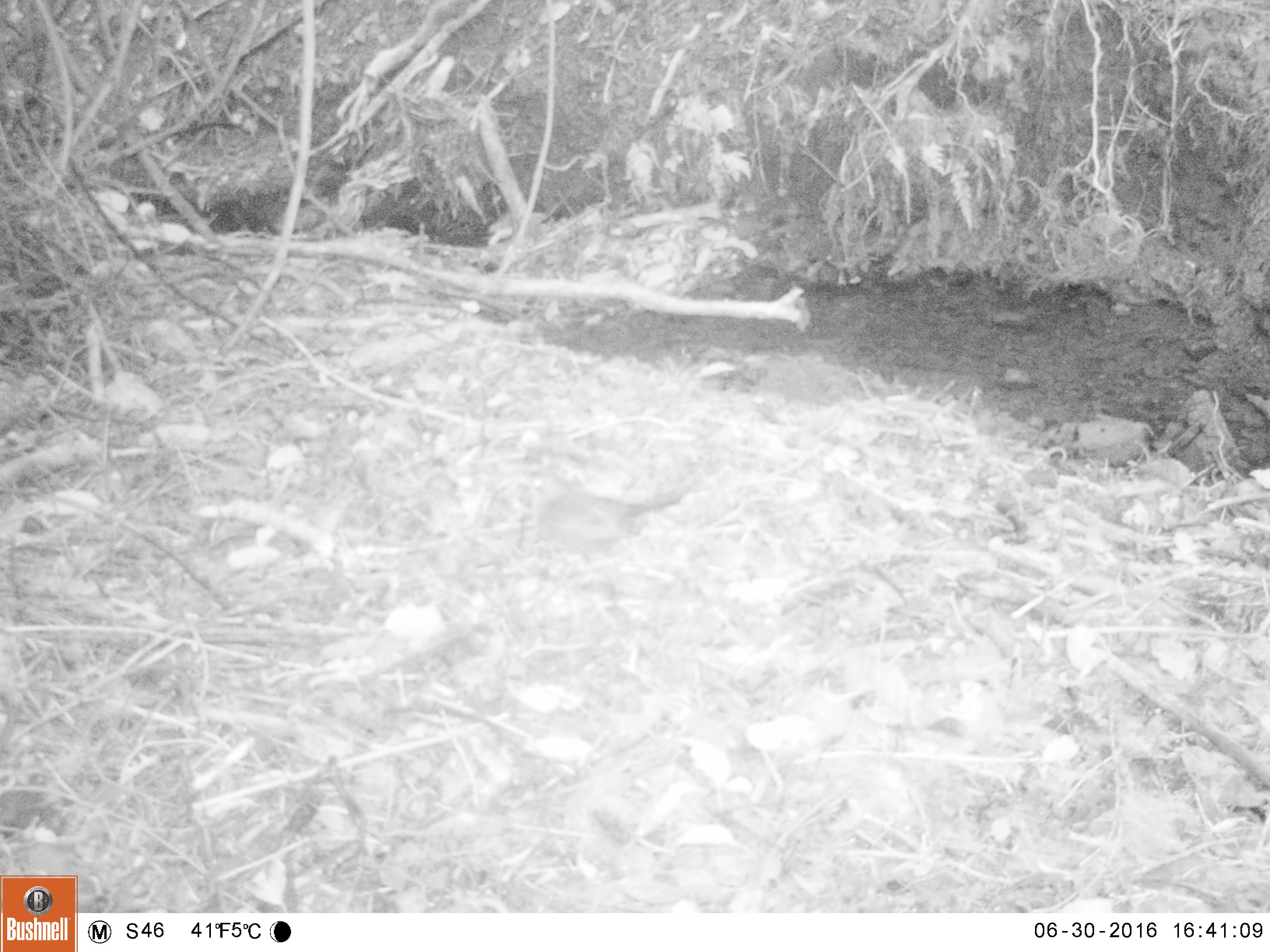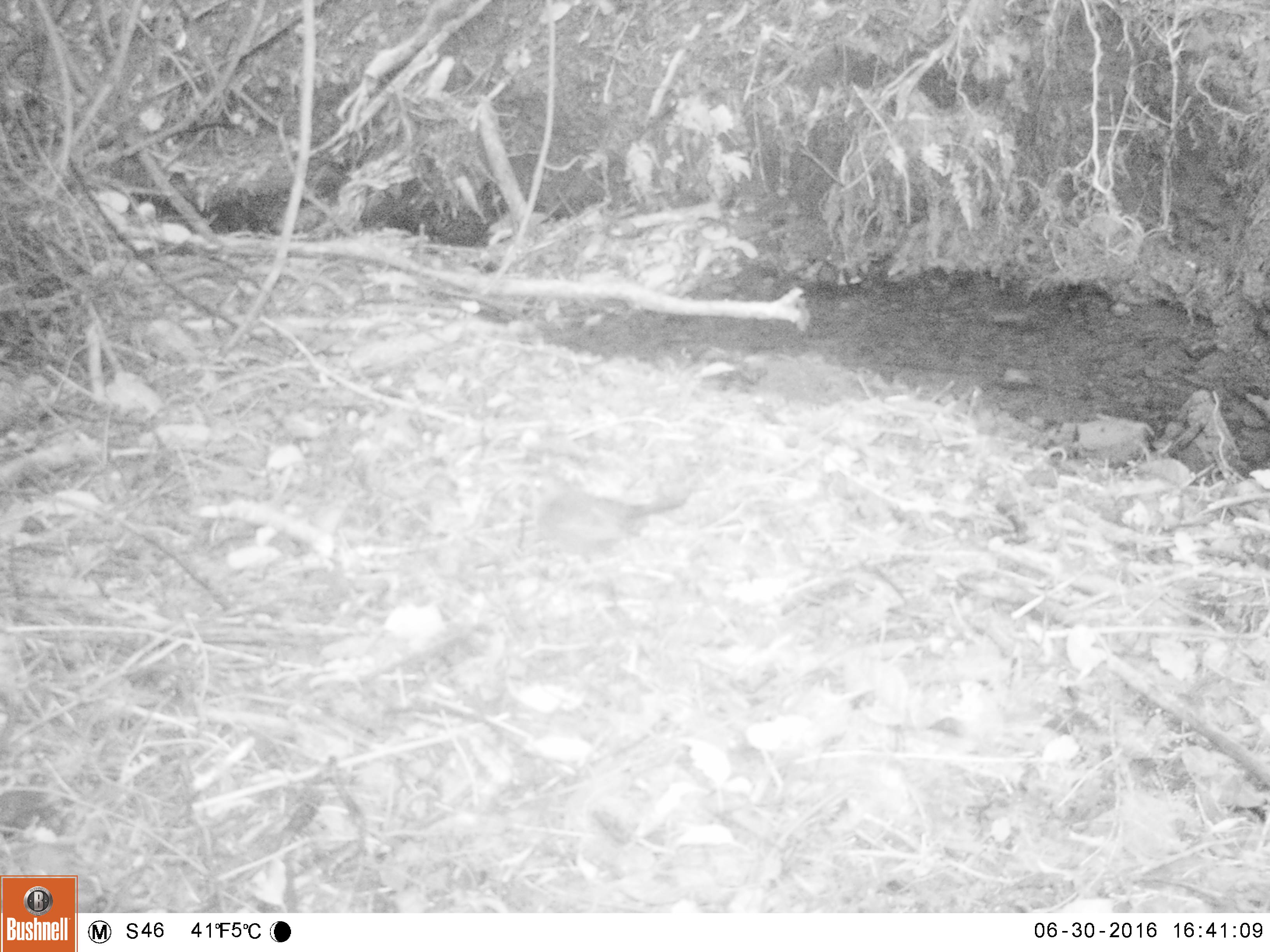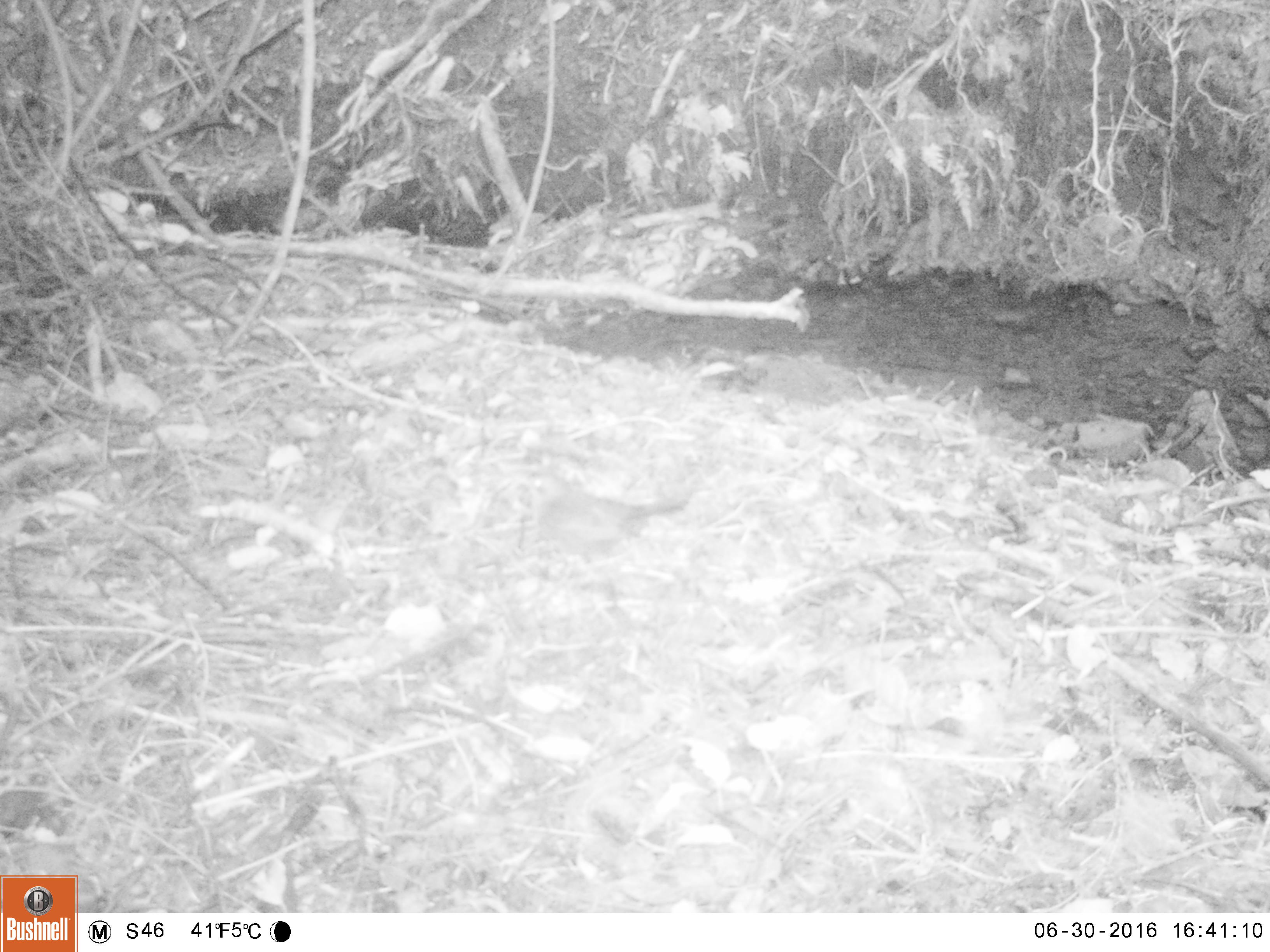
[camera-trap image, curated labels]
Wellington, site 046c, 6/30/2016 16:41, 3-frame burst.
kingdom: Animalia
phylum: Chordata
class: Aves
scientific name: Aves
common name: bird